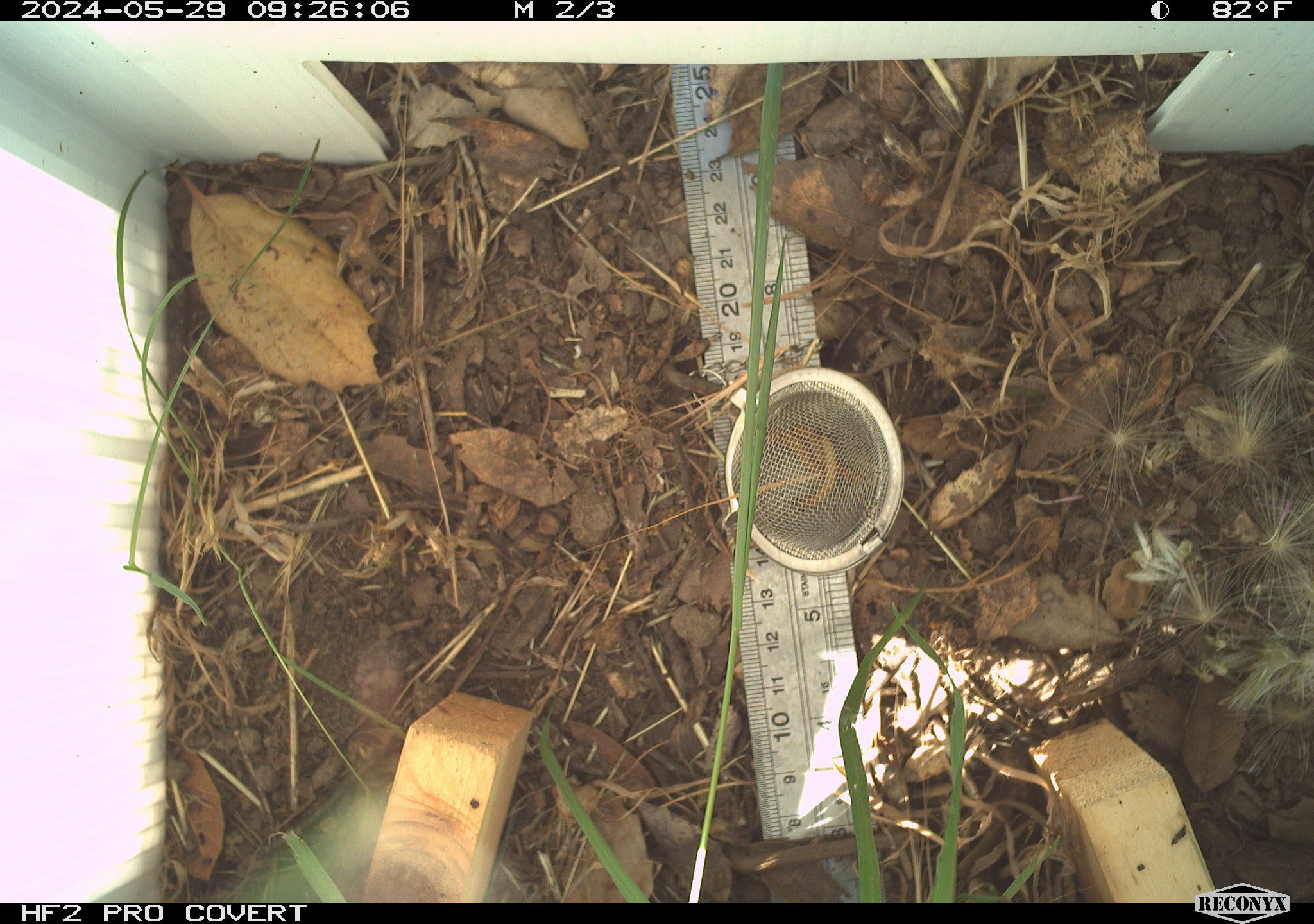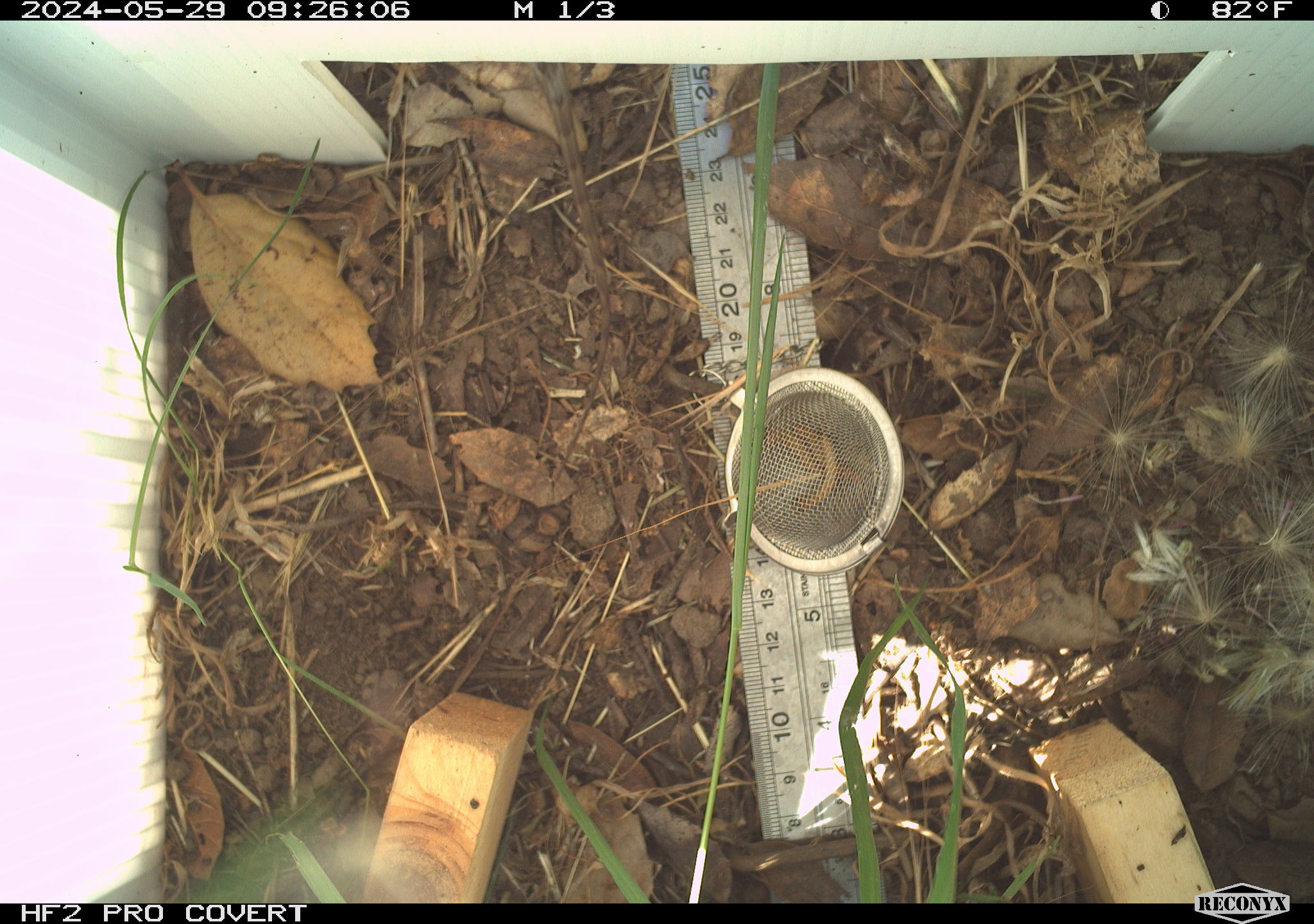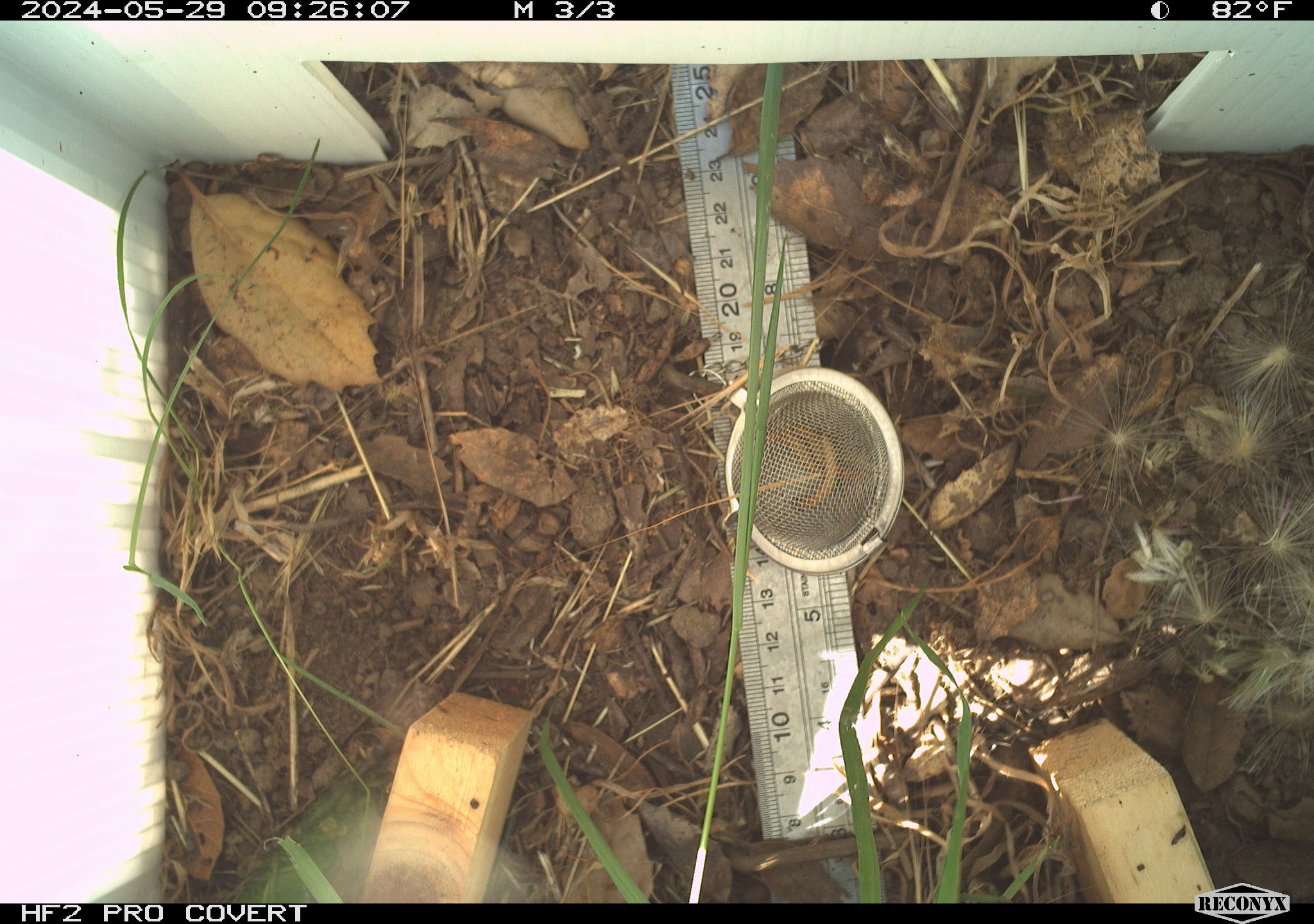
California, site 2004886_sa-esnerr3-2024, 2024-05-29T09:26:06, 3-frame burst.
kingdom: Animalia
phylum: Chordata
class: Reptilia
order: Squamata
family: Phrynosomatidae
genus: Sceloporus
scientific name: Sceloporus occidentalis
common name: western fence lizard